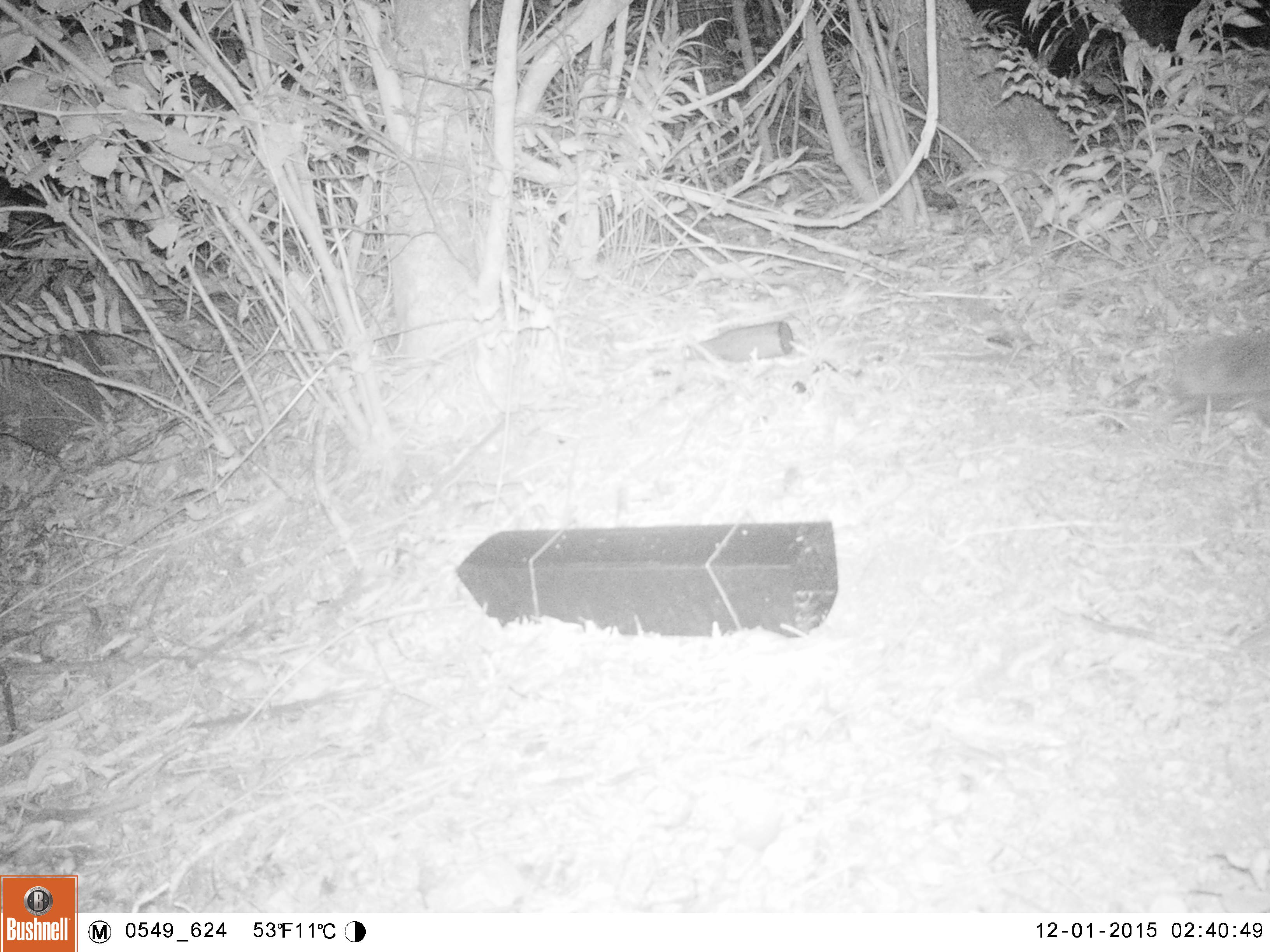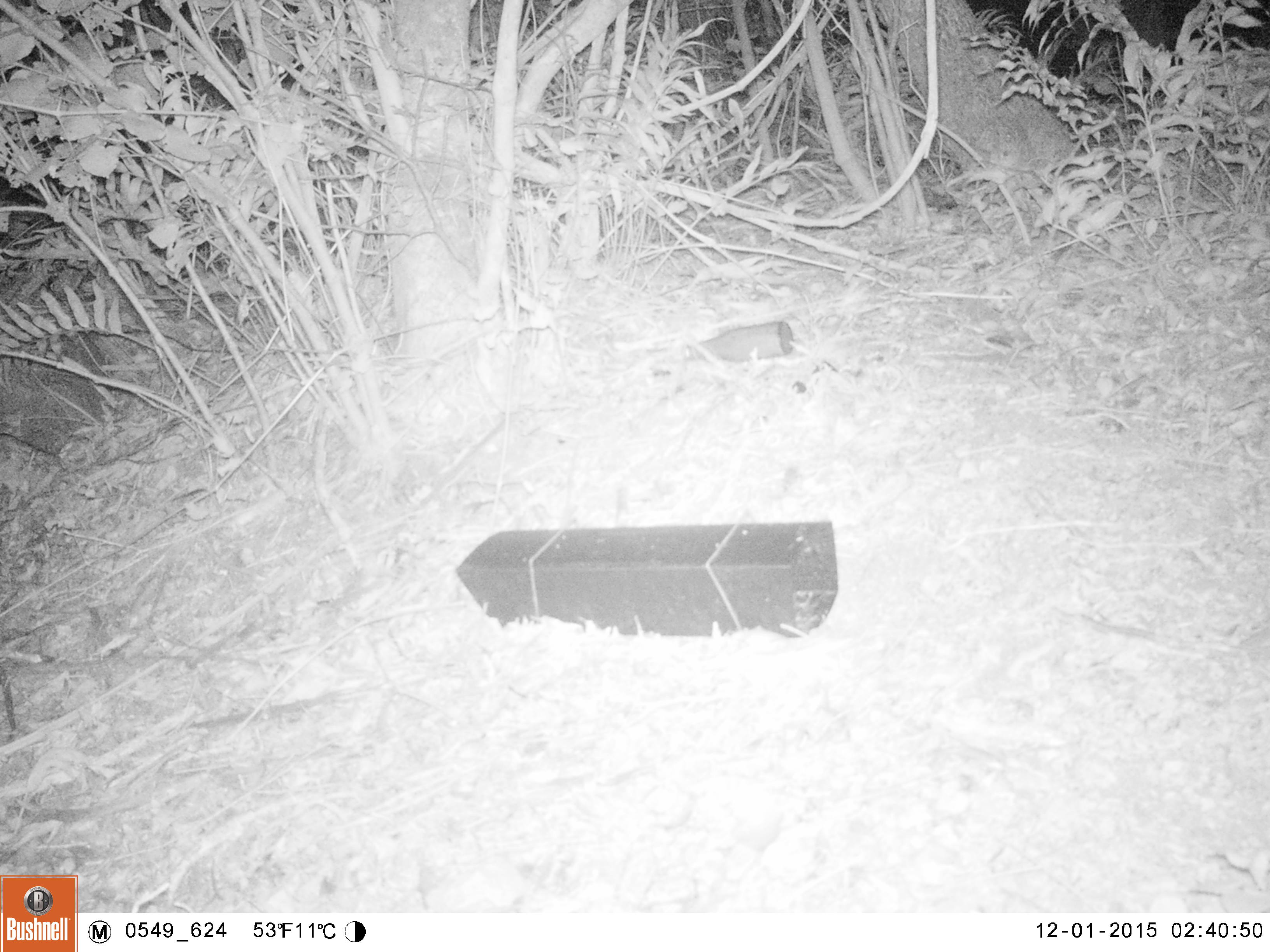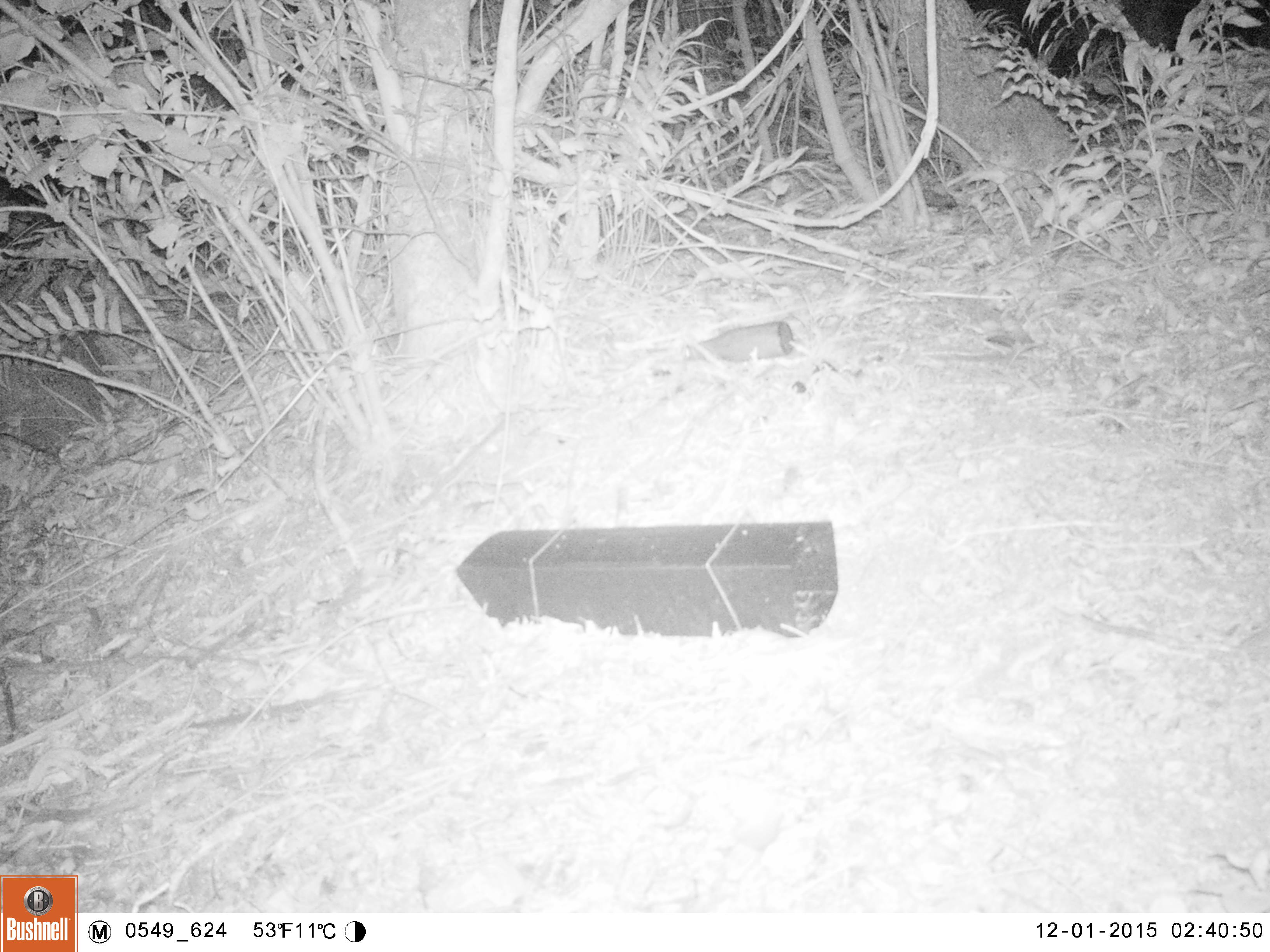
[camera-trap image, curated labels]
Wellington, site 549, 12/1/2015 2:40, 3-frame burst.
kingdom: Animalia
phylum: Chordata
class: Mammalia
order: Eulipotyphla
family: Erinaceidae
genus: Erinaceus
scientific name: Erinaceus europaeus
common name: hedgehog